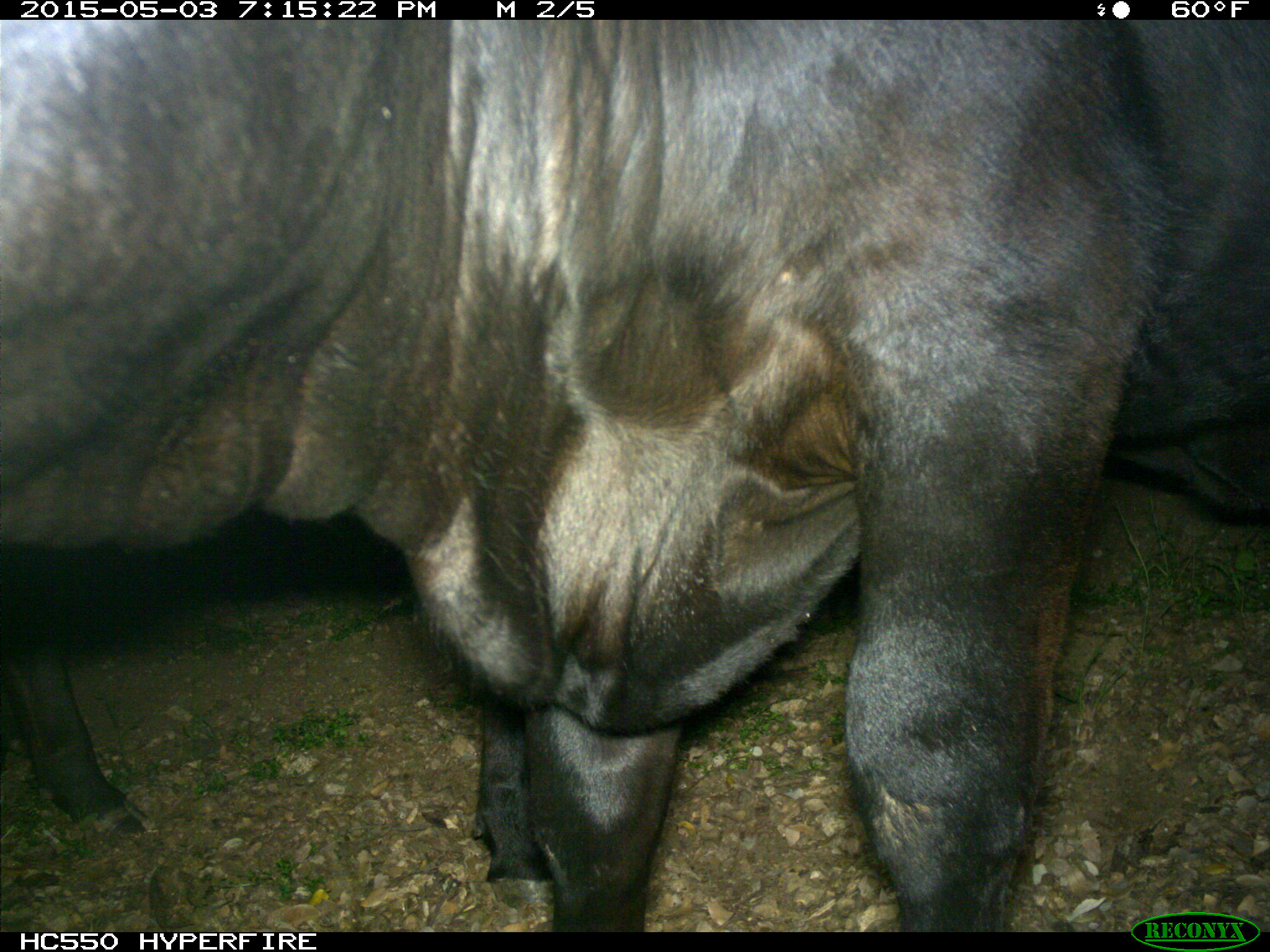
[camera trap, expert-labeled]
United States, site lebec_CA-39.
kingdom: Animalia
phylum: Chordata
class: Mammalia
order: Artiodactyla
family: Bovidae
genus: Bos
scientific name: Bos taurus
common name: domestic cow